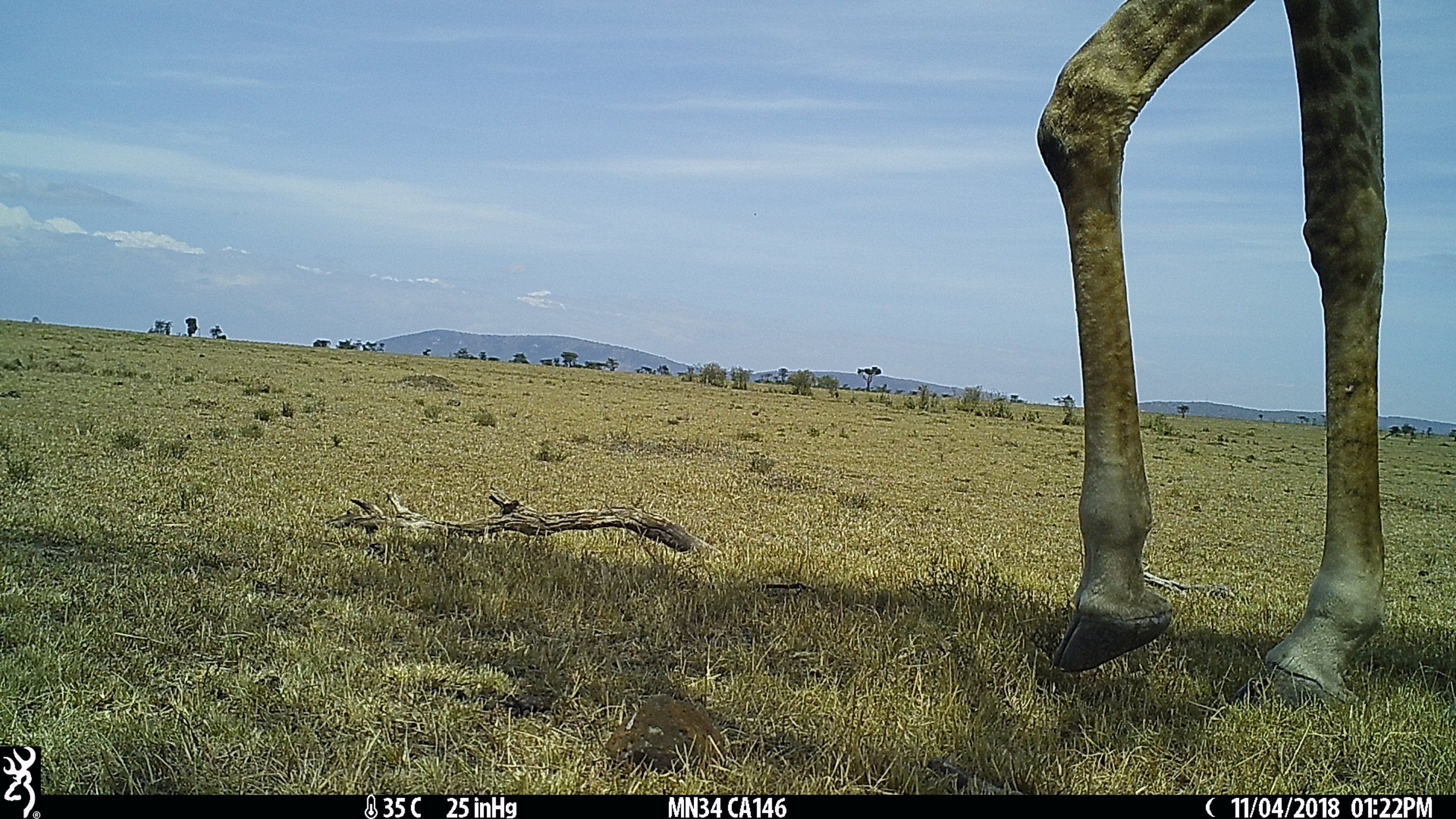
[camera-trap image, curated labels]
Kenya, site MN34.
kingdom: Animalia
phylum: Chordata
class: Mammalia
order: Artiodactyla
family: Giraffidae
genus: Giraffa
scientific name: Giraffa camelopardalis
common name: northern giraffe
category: giraffe